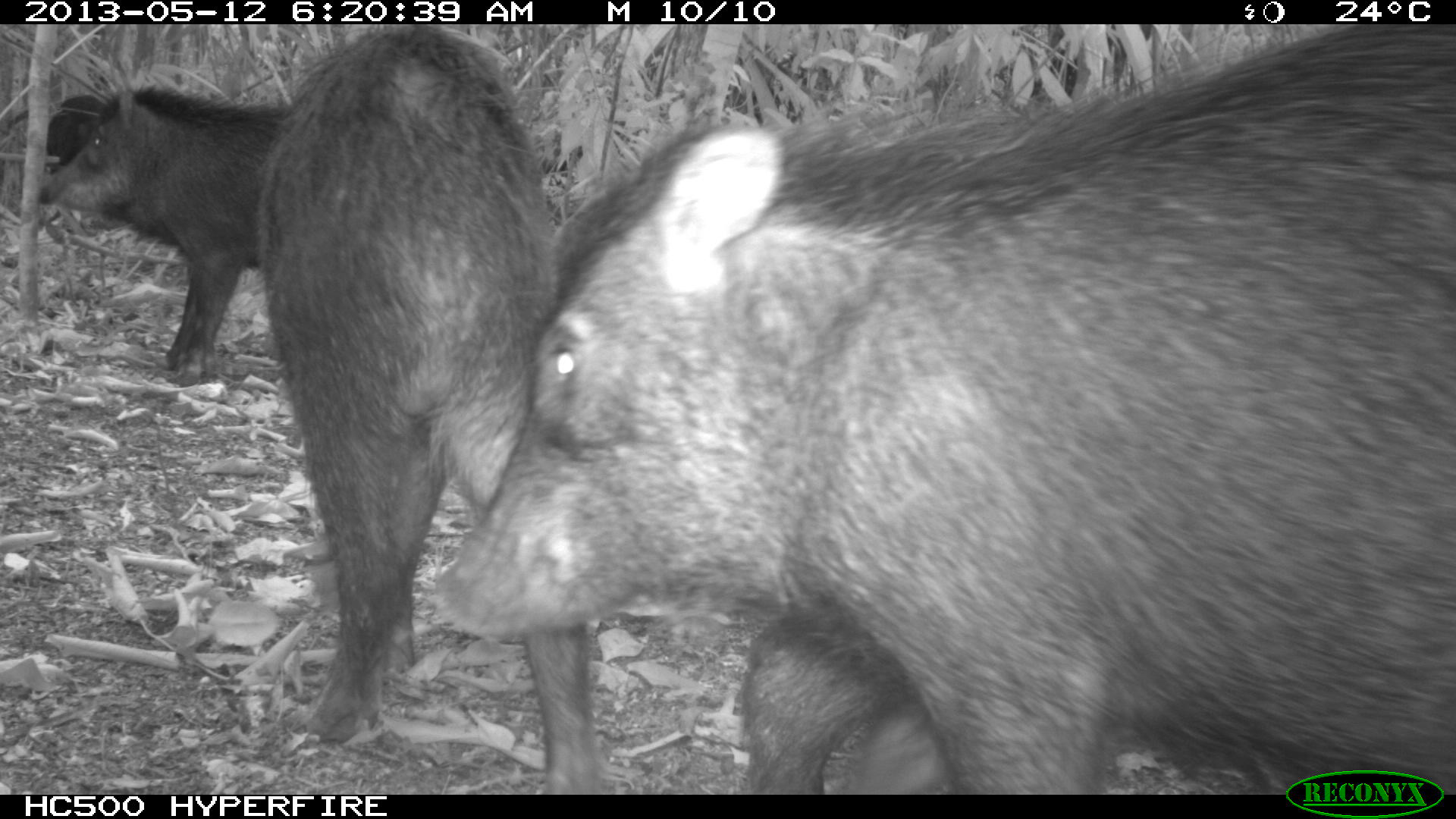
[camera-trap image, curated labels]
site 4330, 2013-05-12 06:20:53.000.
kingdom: Animalia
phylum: Chordata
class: Mammalia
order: Artiodactyla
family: Tayassuidae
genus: Tayassu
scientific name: Tayassu pecari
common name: white-lipped peccary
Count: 5.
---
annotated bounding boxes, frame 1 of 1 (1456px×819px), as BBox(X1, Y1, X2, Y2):
tayassu pecari: BBox(430, 25, 1456, 794); BBox(257, 24, 608, 794); BBox(34, 83, 288, 386); BBox(46, 92, 101, 175)